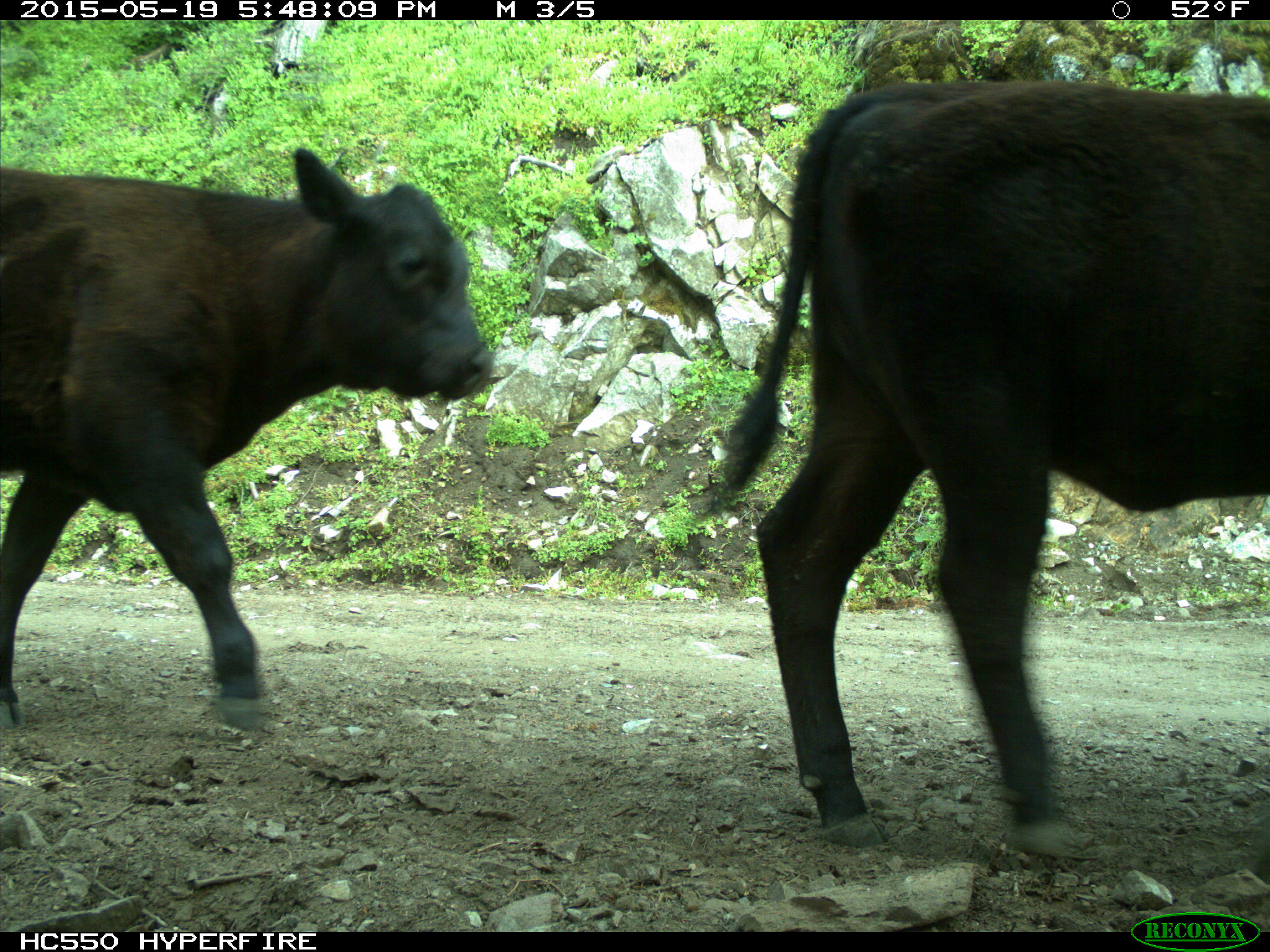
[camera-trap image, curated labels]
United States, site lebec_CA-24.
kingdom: Animalia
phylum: Chordata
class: Mammalia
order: Artiodactyla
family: Bovidae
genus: Bos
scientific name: Bos taurus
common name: domestic cow